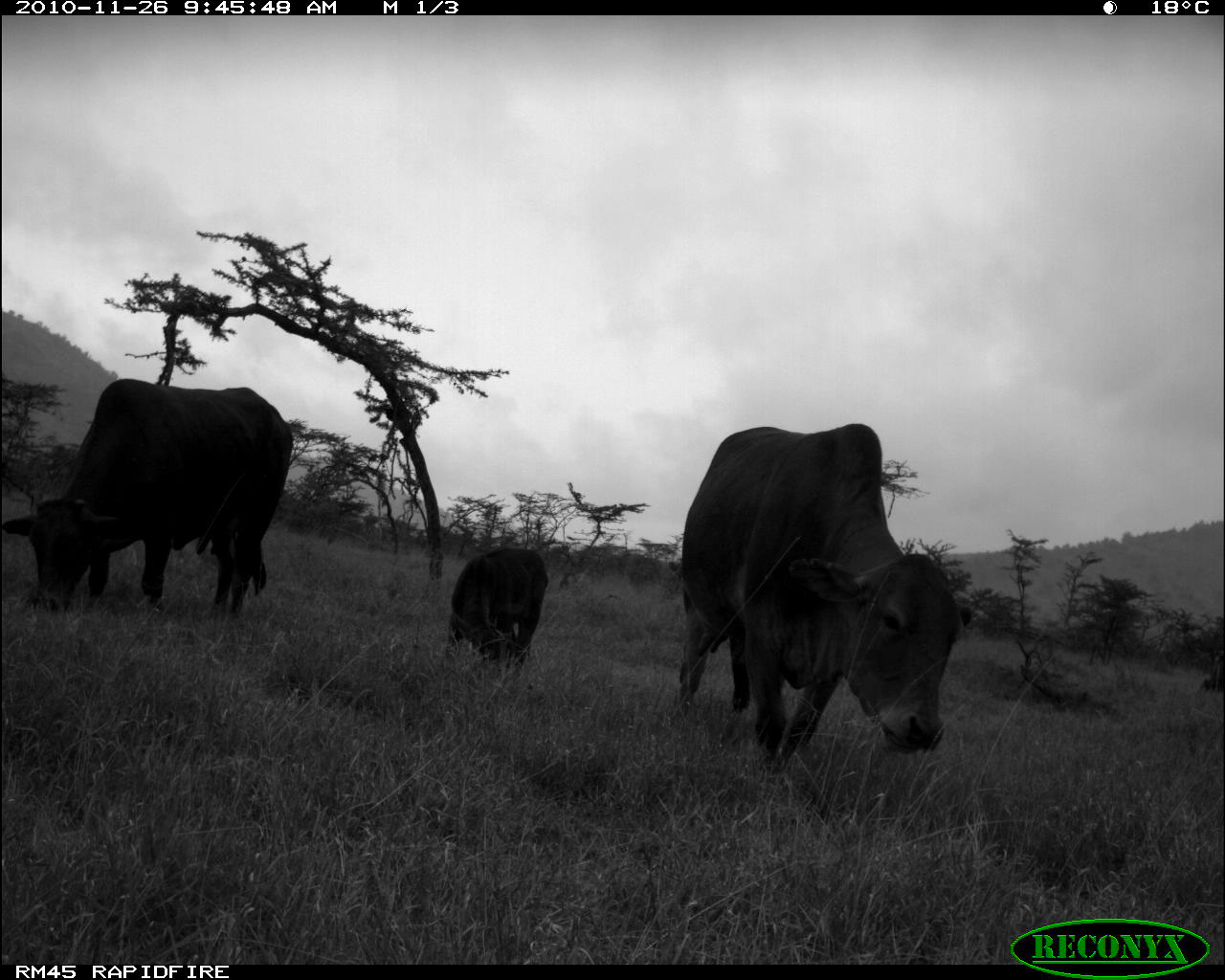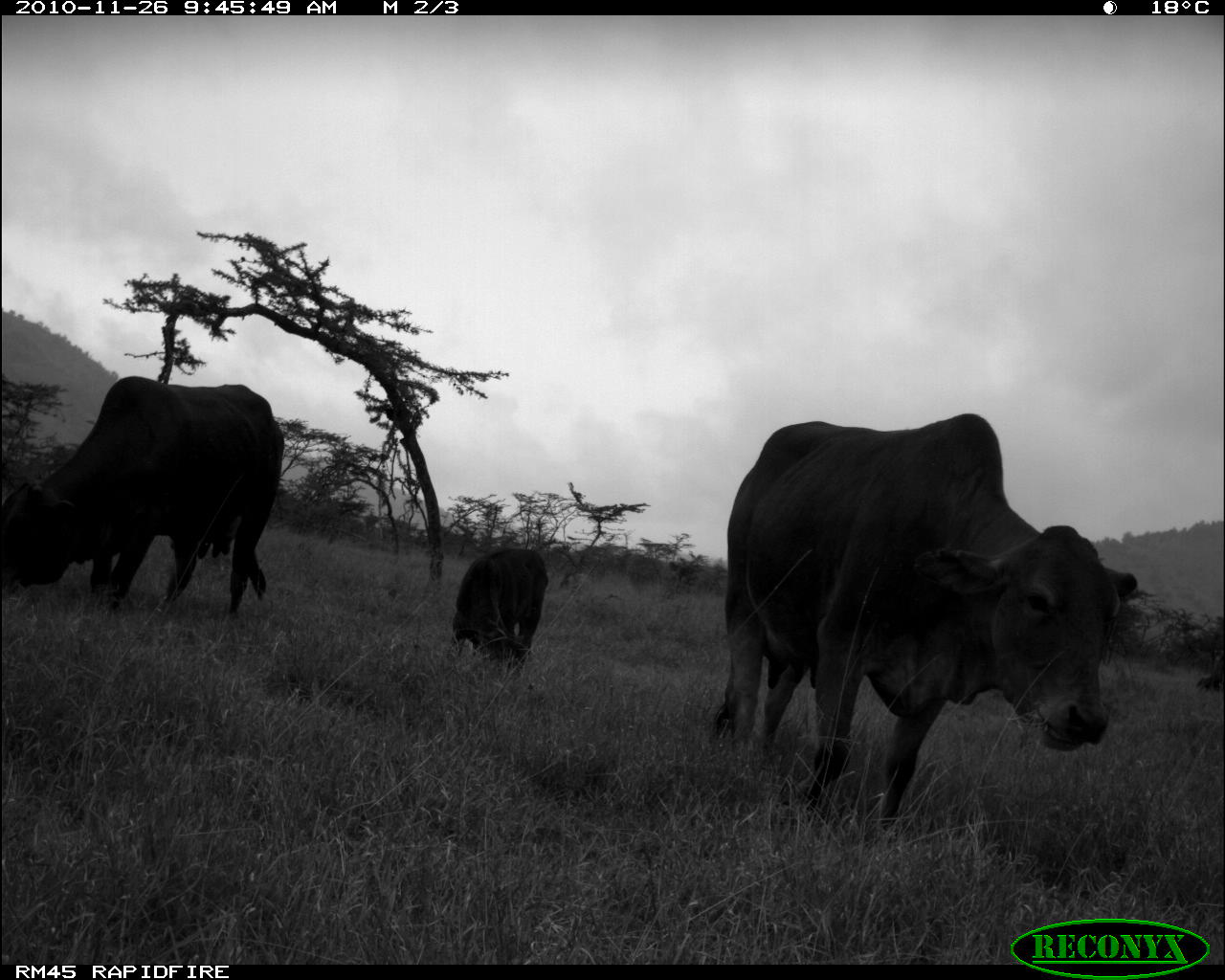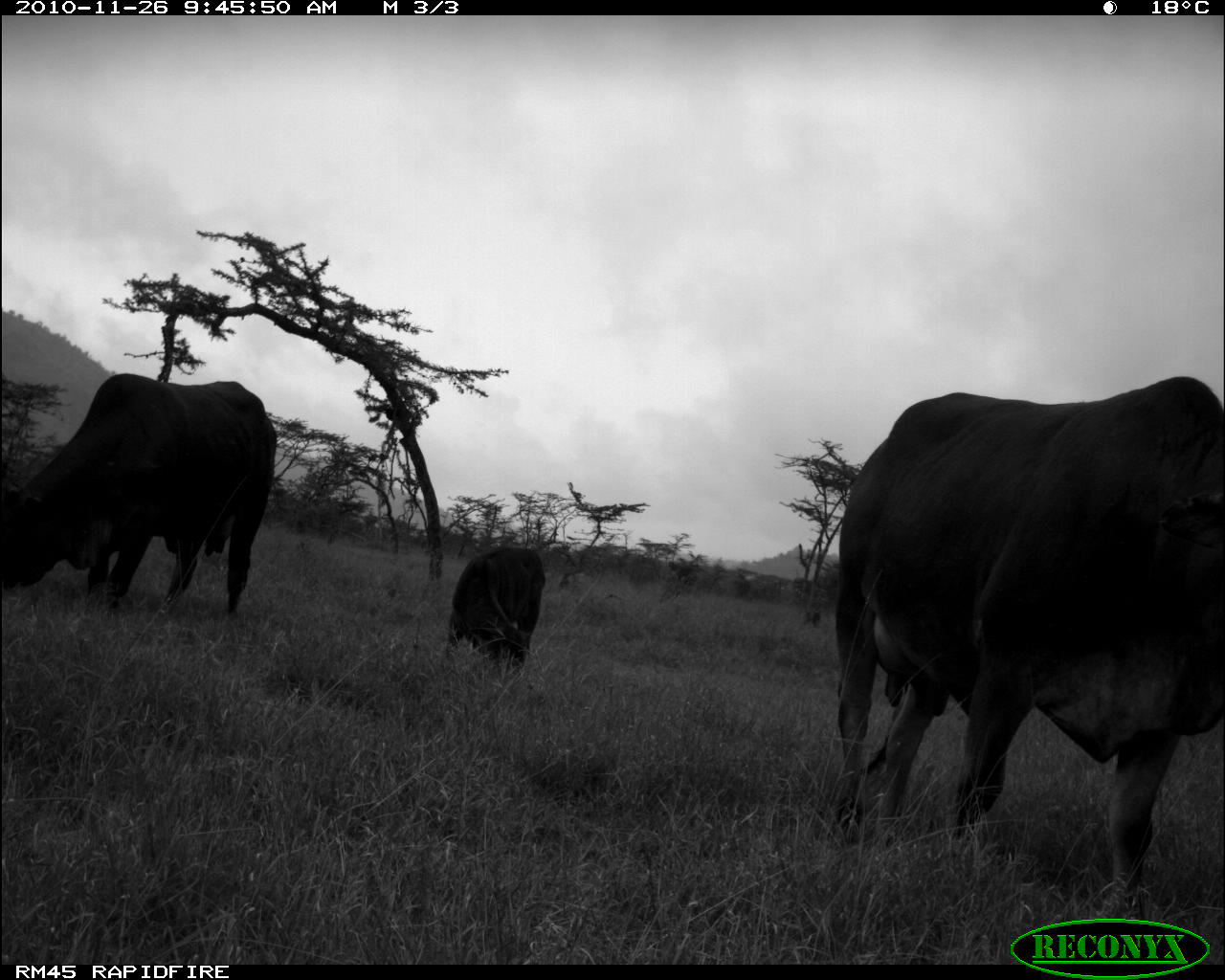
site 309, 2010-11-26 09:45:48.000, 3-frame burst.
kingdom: Animalia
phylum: Chordata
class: Mammalia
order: Artiodactyla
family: Bovidae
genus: Bos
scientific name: Bos taurus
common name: domestic cattle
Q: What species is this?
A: Bos taurus (domestic cattle).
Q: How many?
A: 3.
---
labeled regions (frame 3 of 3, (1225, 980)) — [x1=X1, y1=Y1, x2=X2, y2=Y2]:
bos taurus: [x1=825, y1=374, x2=1225, y2=914]; [x1=0, y1=372, x2=277, y2=613]; [x1=448, y1=546, x2=546, y2=672]